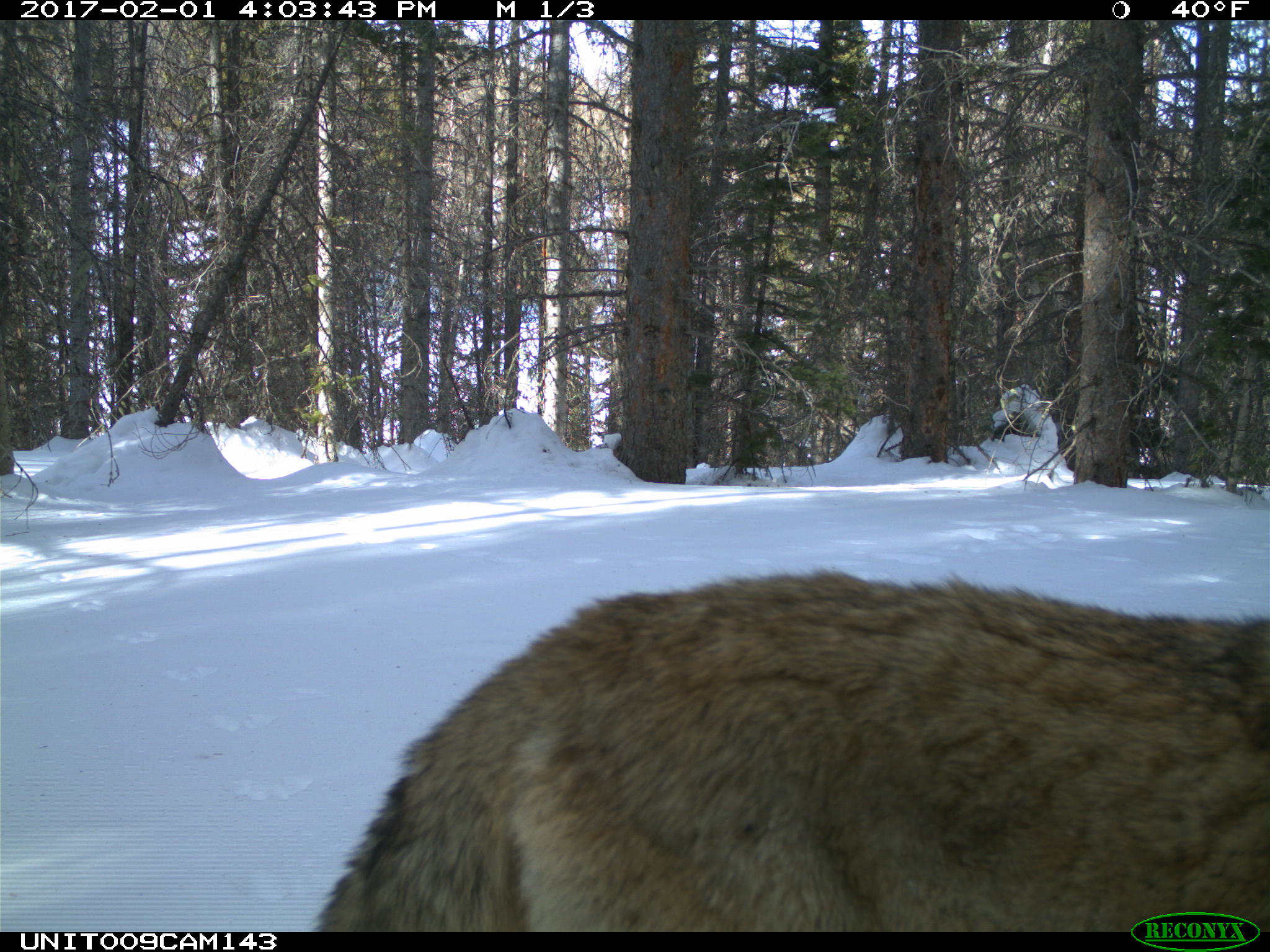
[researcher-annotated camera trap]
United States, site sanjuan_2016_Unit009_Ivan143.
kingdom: Animalia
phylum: Chordata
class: Mammalia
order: Carnivora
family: Canidae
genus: Canis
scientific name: Canis latrans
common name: coyote